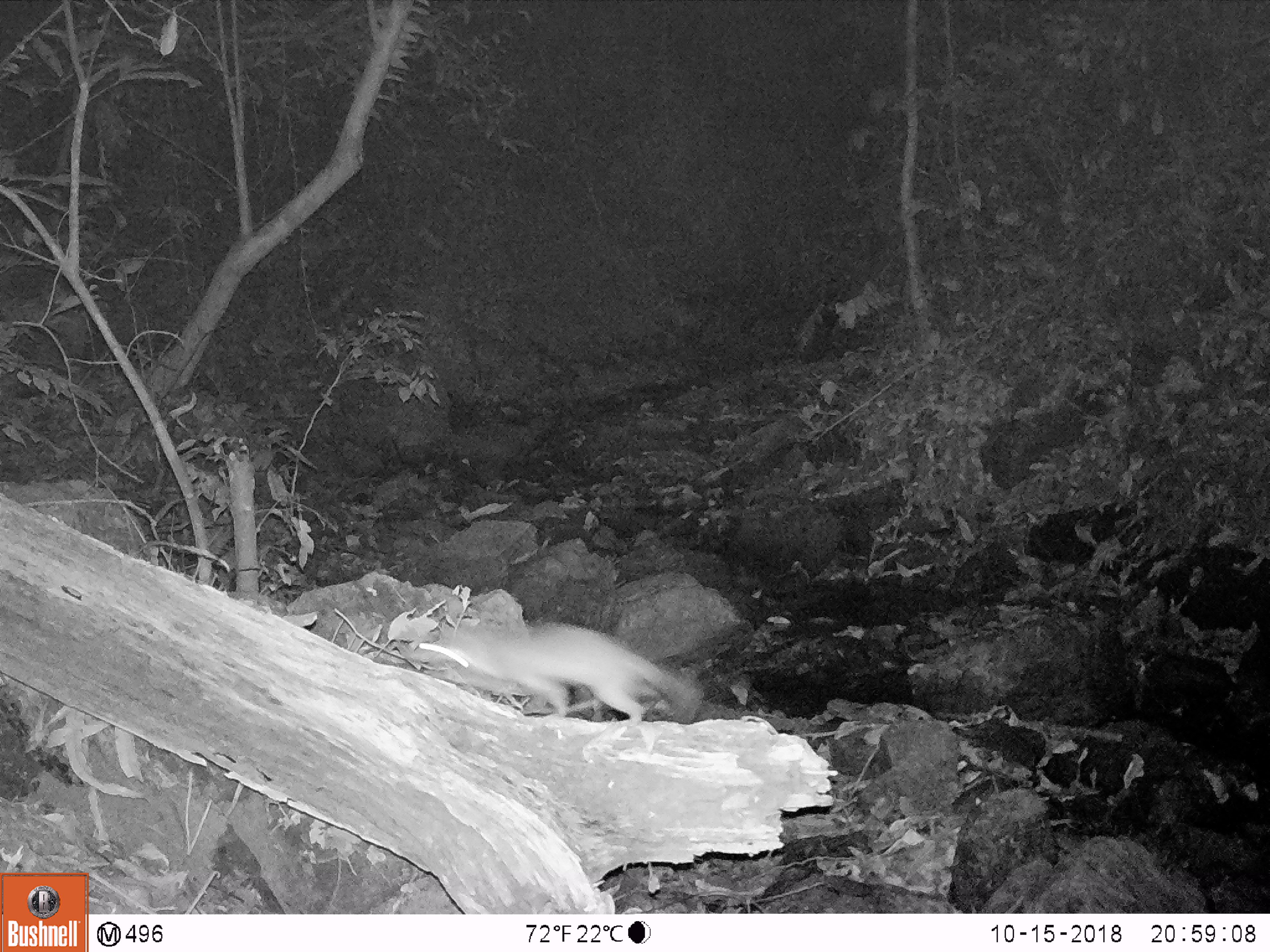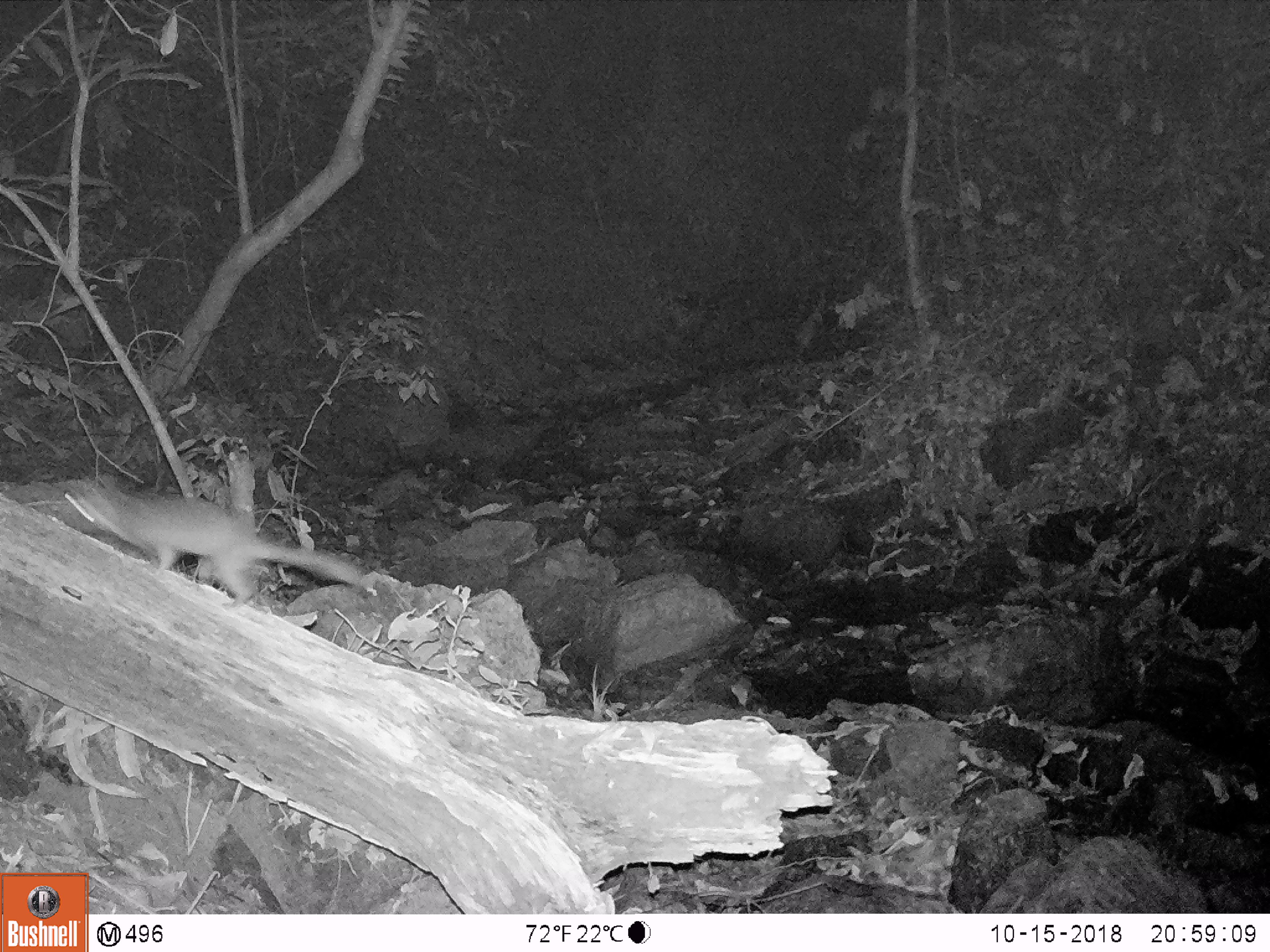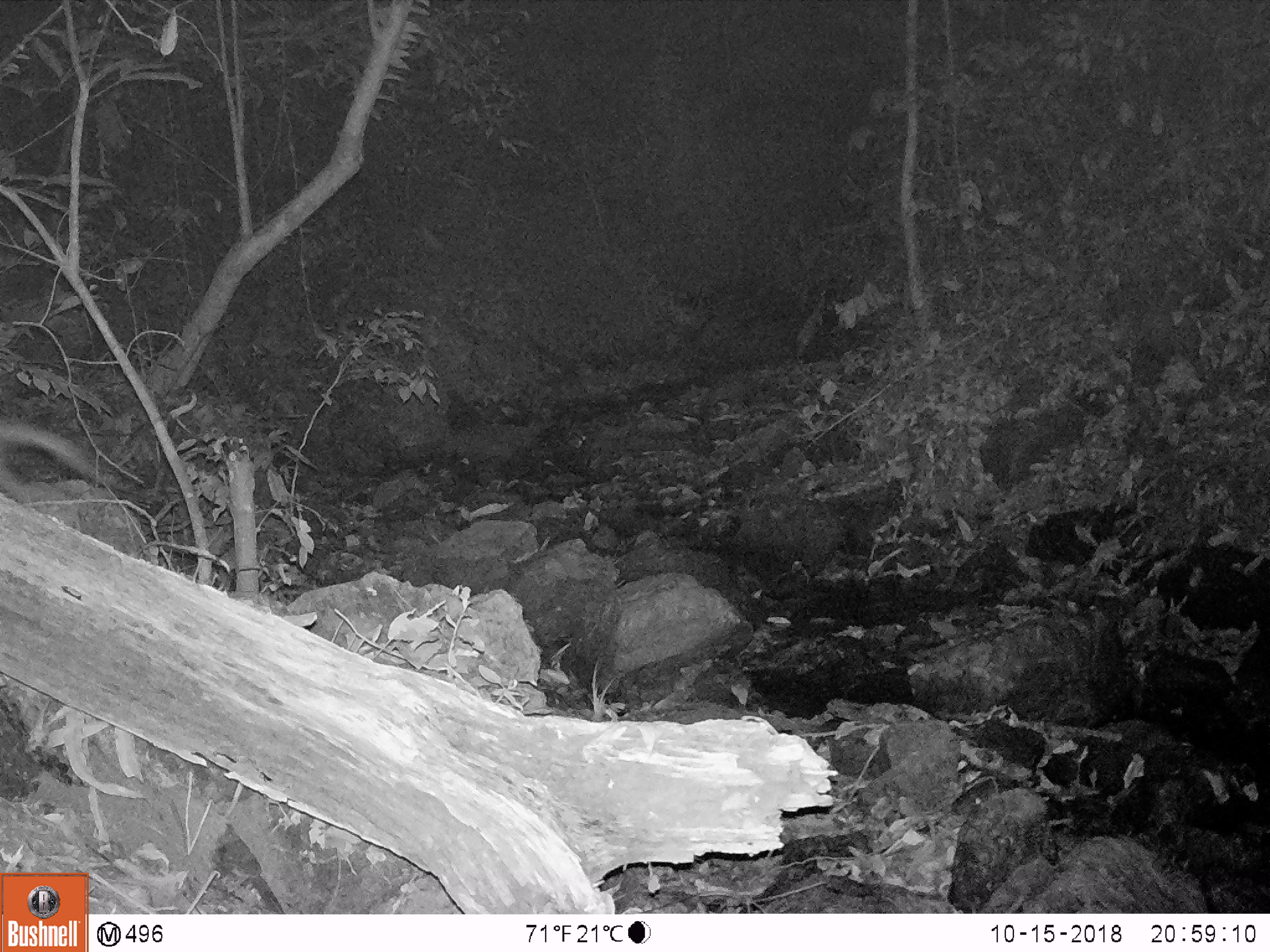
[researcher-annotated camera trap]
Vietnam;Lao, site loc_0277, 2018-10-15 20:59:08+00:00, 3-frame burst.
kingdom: Animalia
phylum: Chordata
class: Mammalia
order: Carnivora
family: Mustelidae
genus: Melogale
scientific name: Melogale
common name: ferret badger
Ferret badger (Melogale). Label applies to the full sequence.